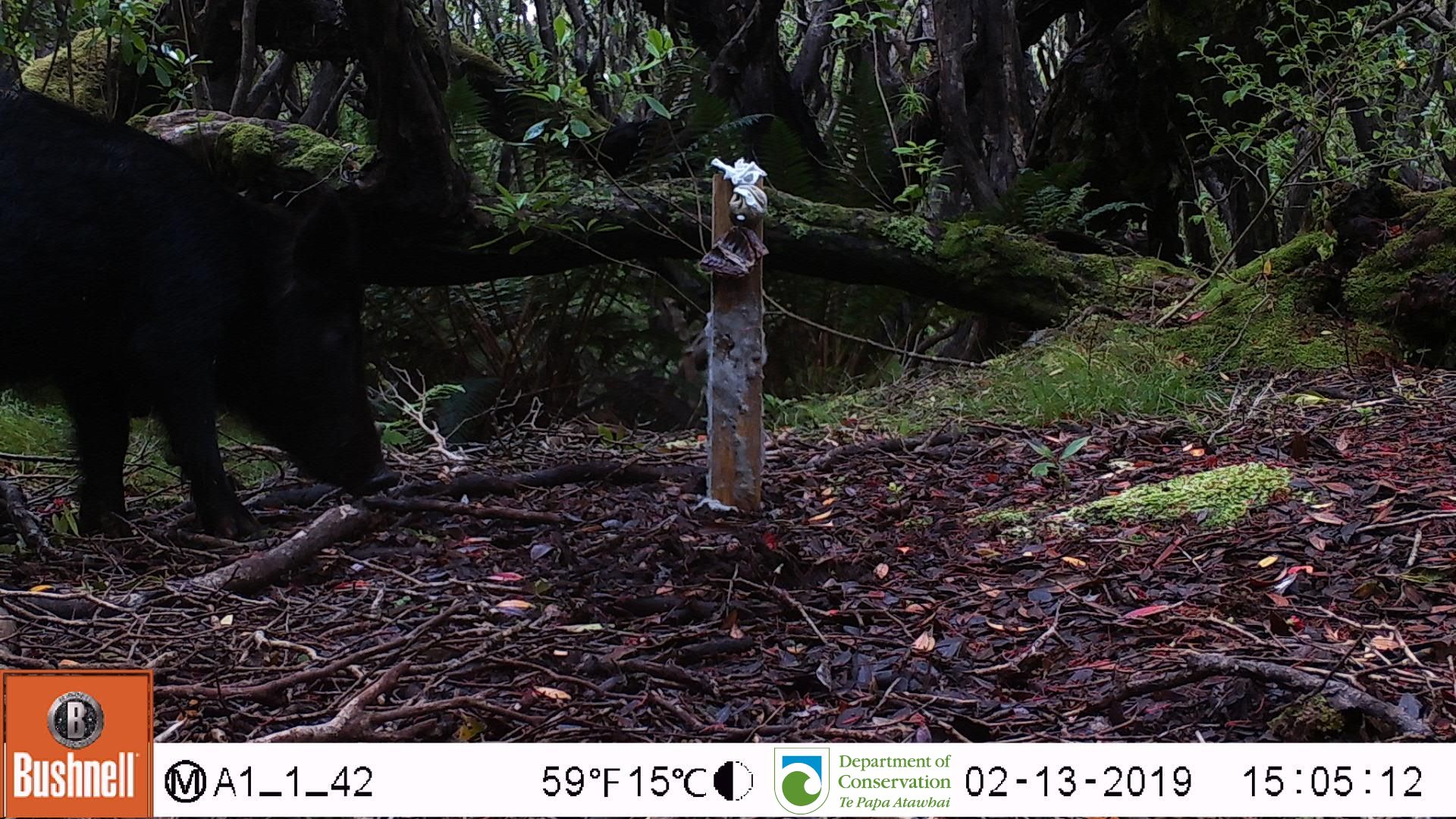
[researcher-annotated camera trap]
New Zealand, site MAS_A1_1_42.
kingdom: Animalia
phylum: Chordata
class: Mammalia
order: Artiodactyla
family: Suidae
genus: Sus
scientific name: Sus scrofa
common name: pig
Pig (Sus scrofa).